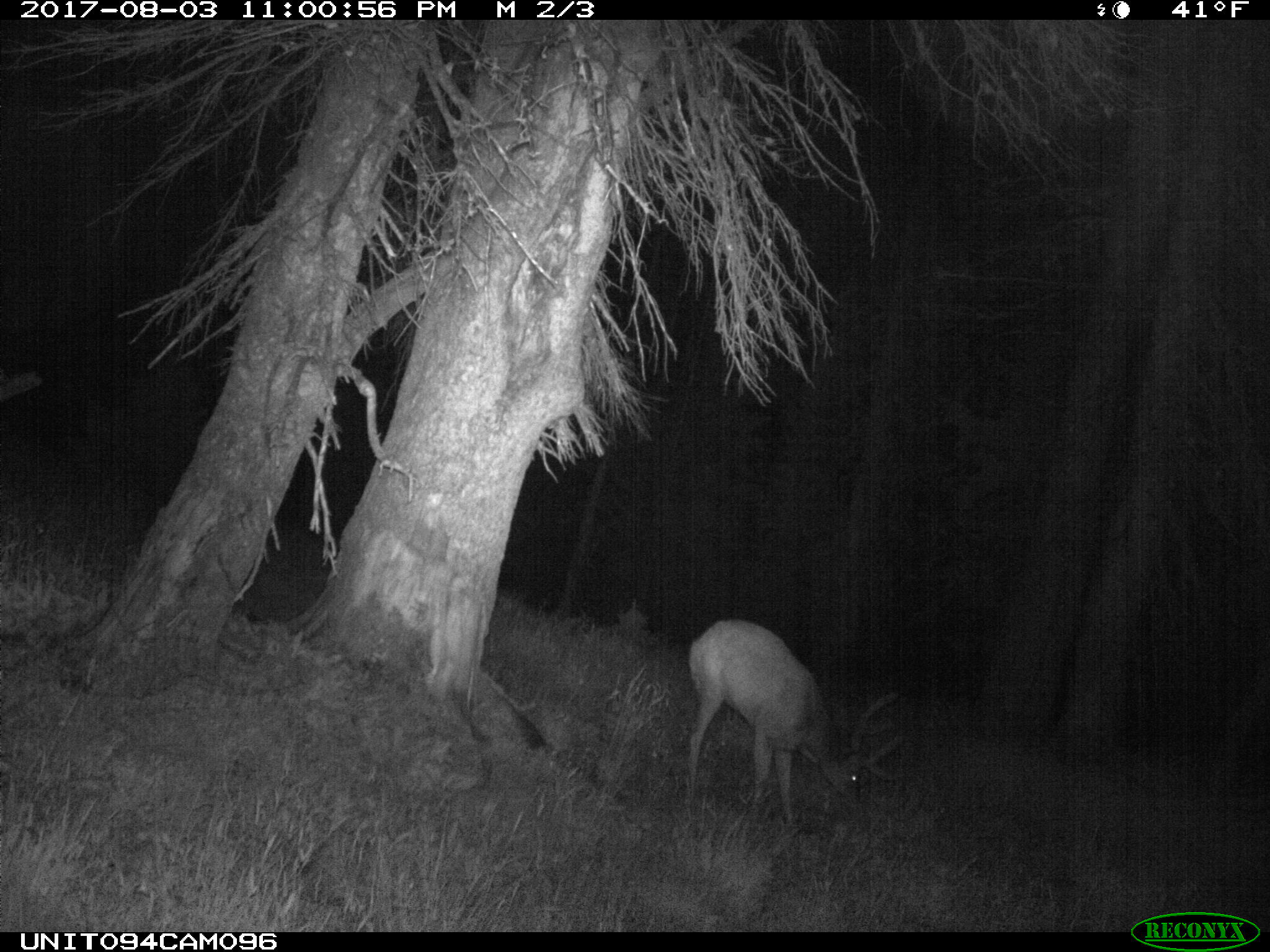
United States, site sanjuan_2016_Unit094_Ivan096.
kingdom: Animalia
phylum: Chordata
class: Mammalia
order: Artiodactyla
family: Cervidae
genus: Odocoileus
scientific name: Odocoileus hemionus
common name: mule deer